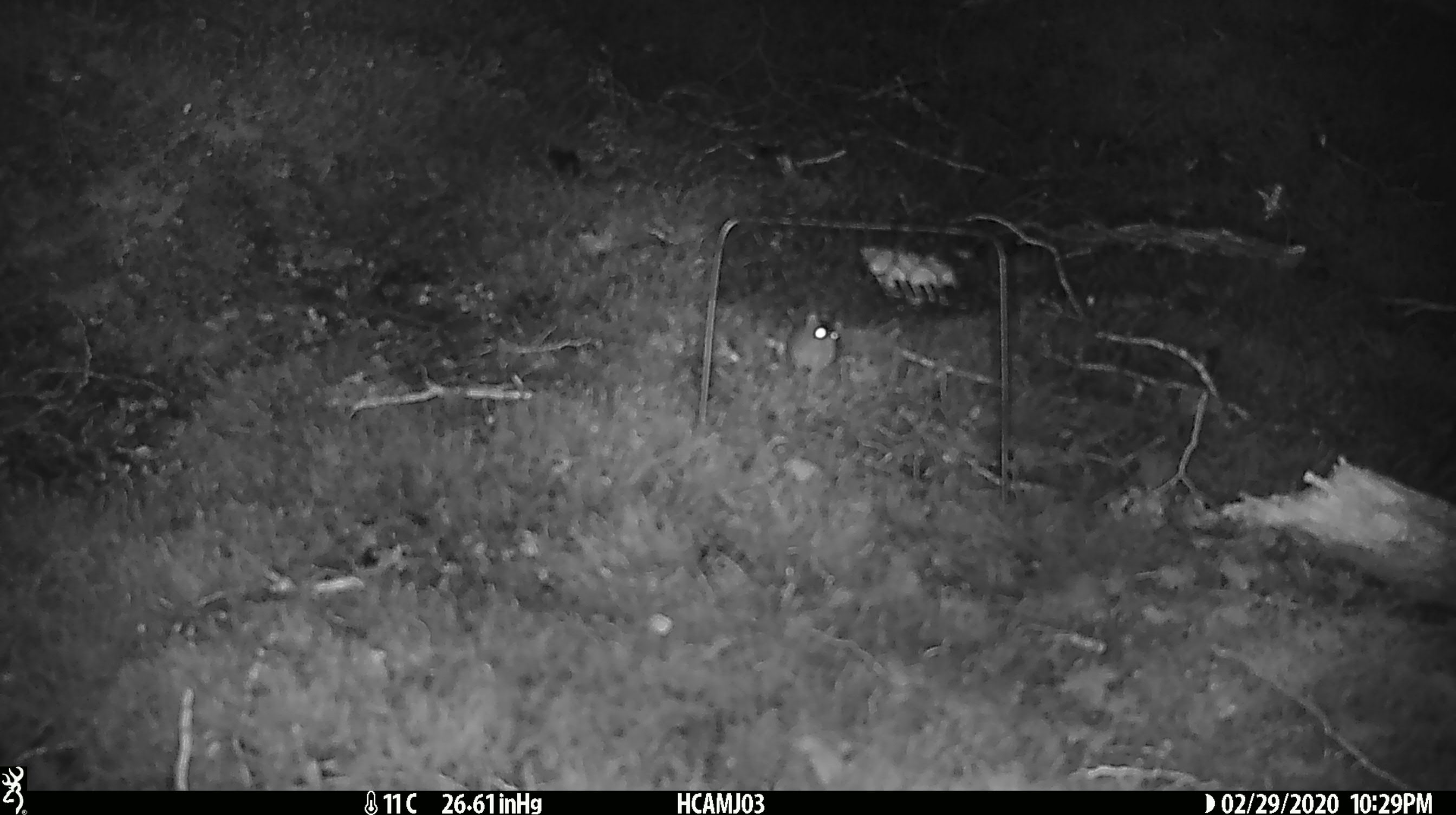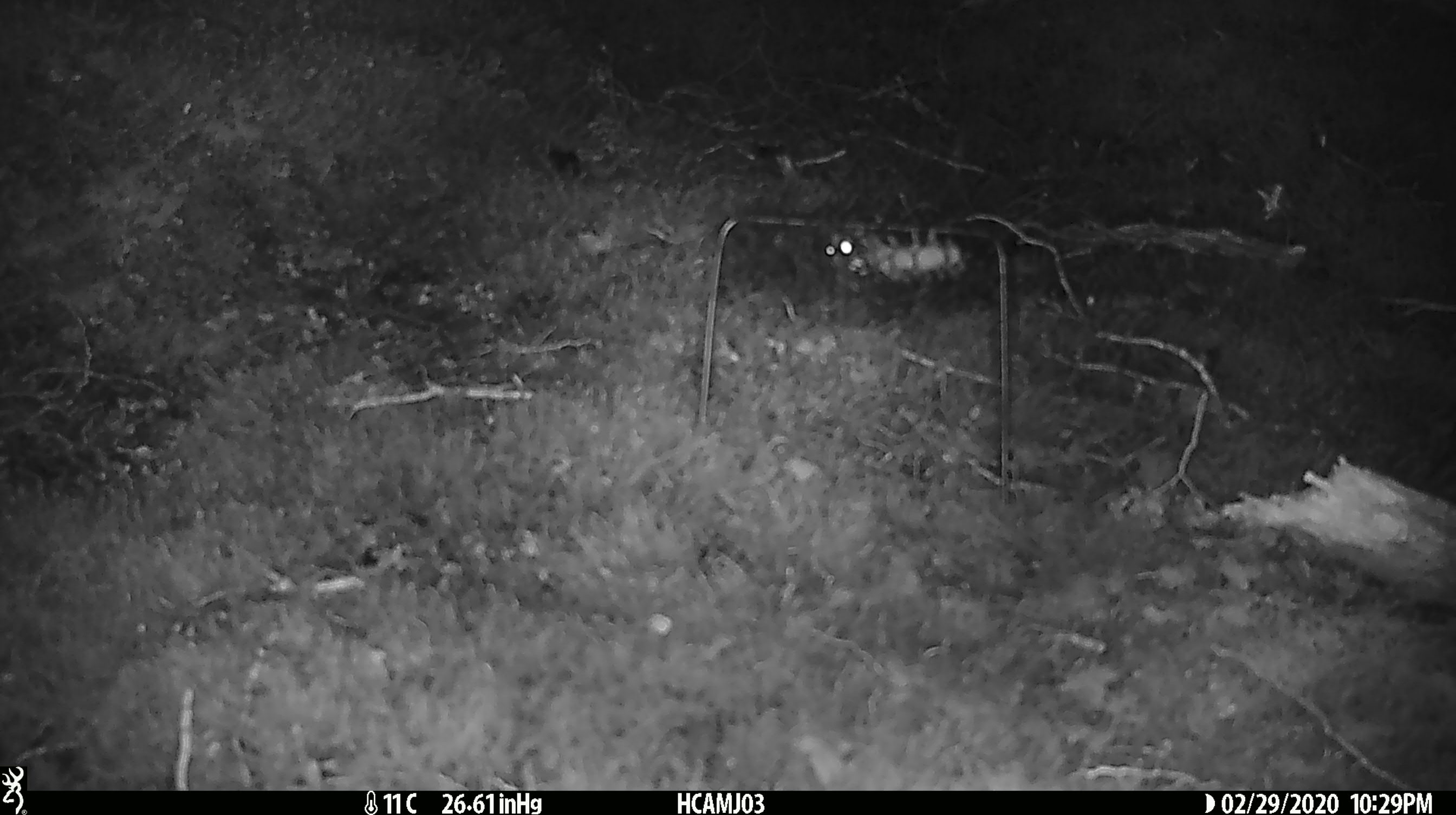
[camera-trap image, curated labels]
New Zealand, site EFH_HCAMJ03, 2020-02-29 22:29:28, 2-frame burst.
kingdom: Animalia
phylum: Chordata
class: Mammalia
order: Rodentia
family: Muridae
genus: Mus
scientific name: Mus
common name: mouse